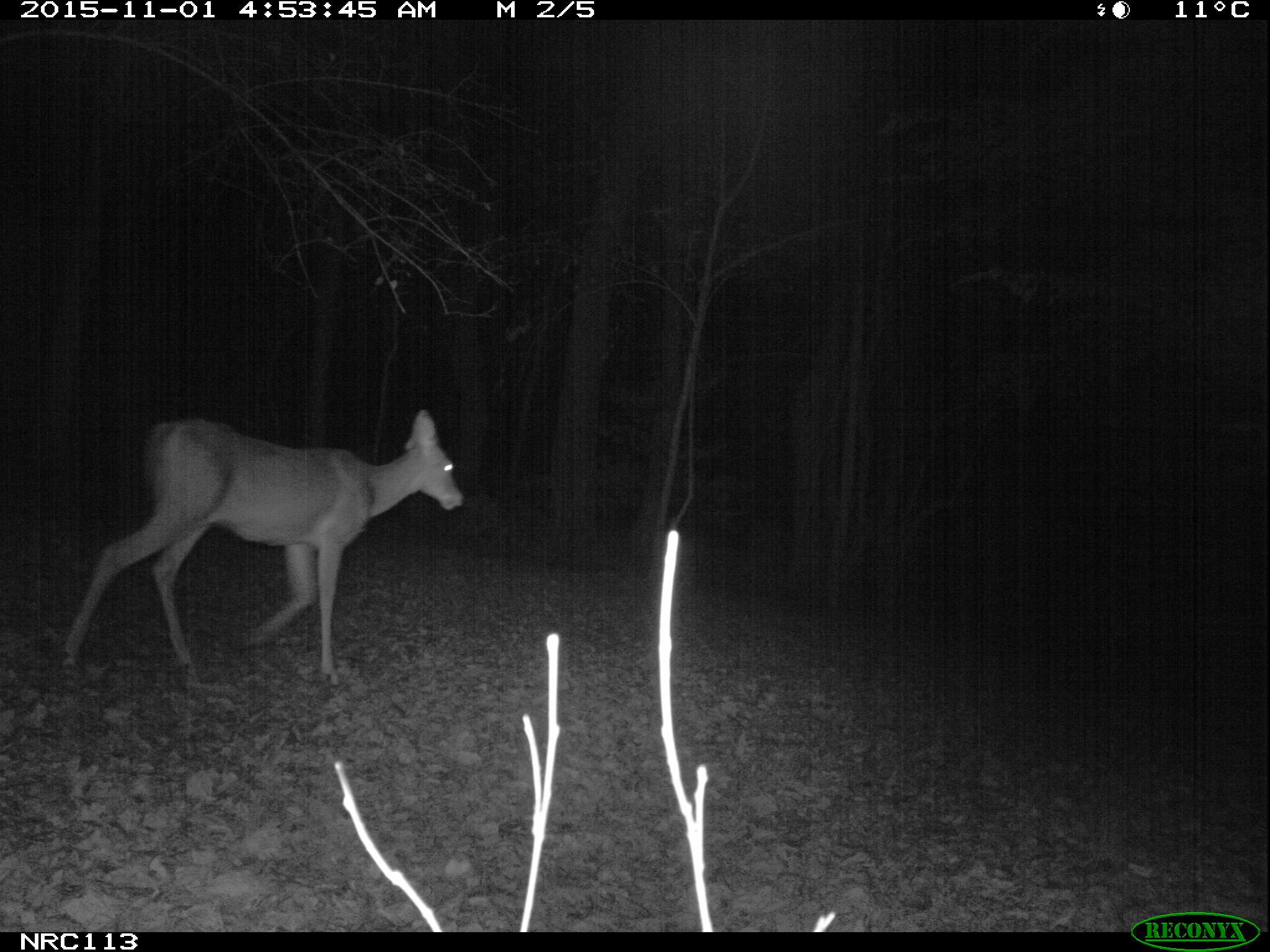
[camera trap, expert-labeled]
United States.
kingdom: Animalia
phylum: Chordata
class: Mammalia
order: Artiodactyla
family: Cervidae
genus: Odocoileus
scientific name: Odocoileus virginianus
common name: white-tailed deer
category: White Tailed Deer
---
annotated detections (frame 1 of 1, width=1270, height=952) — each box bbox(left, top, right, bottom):
White Tailed Deer: bbox(50, 402, 464, 687)